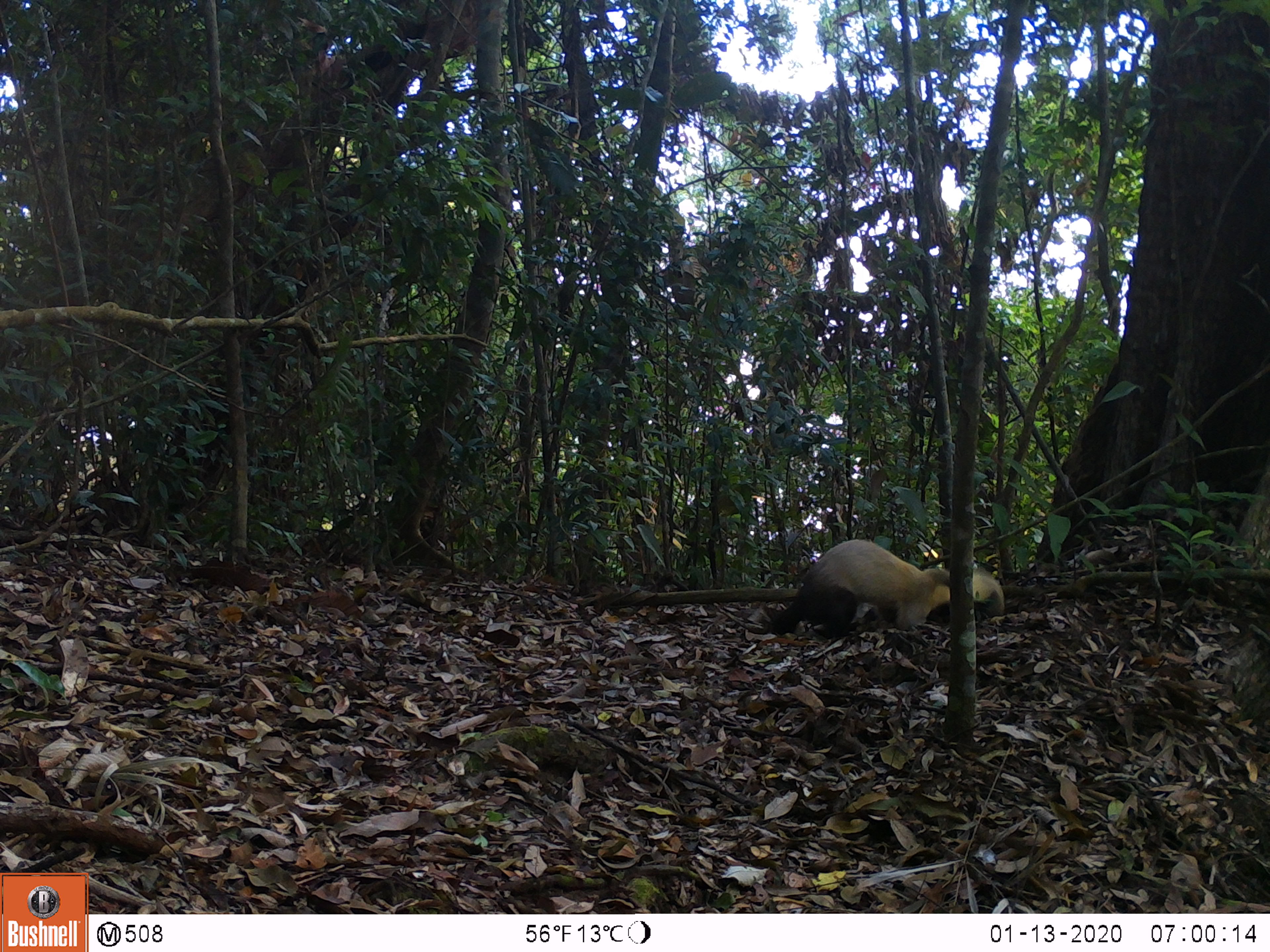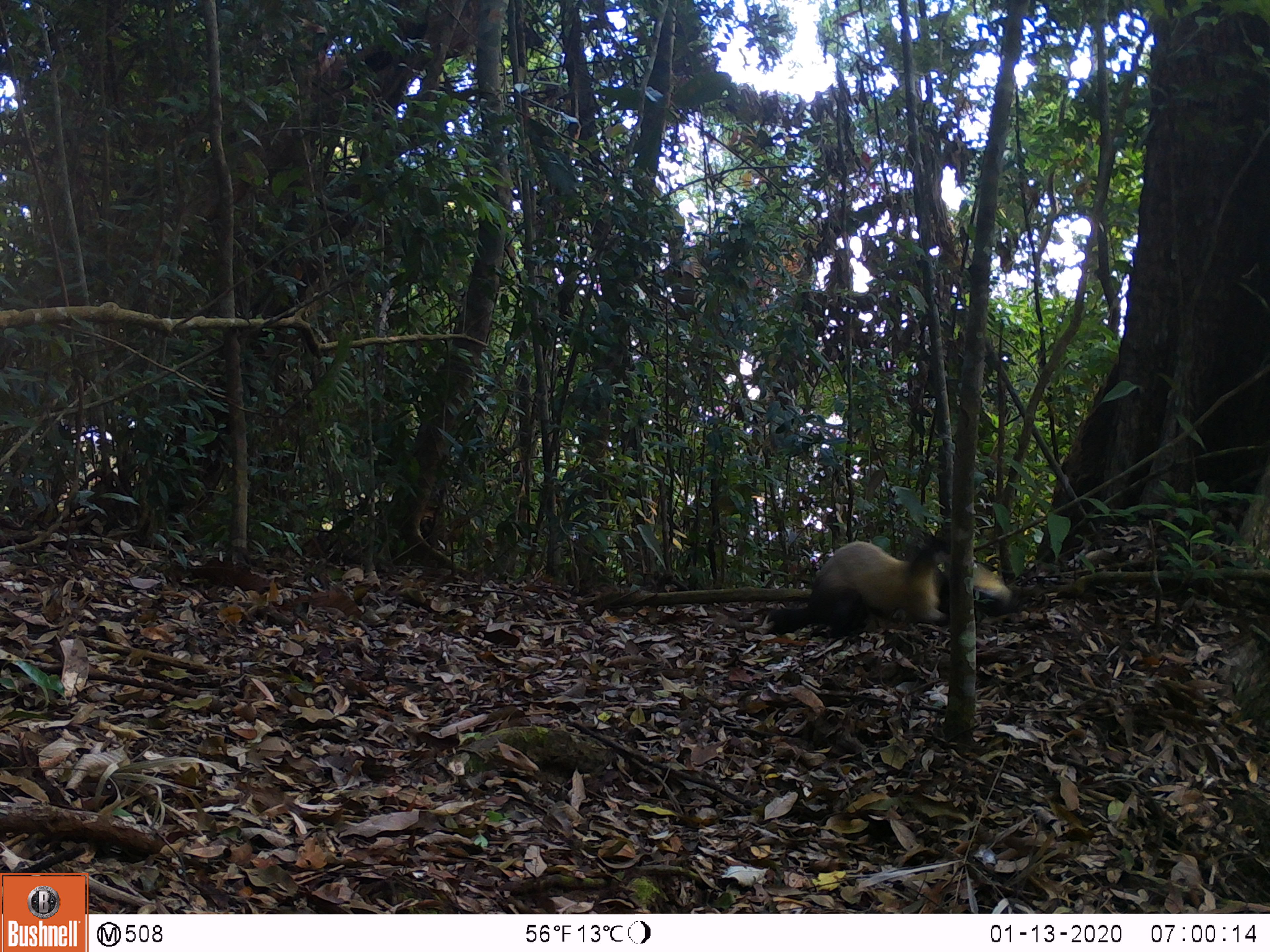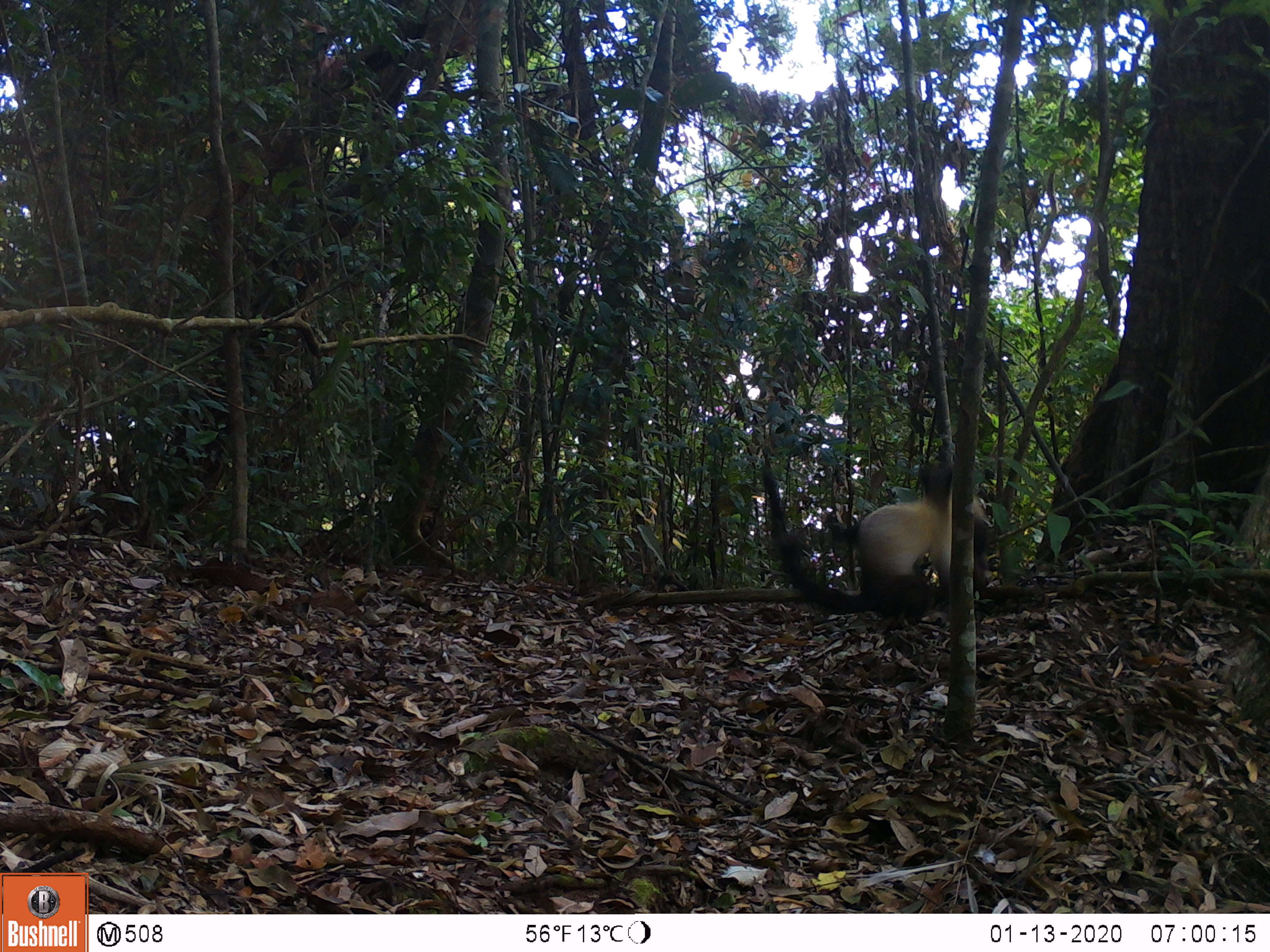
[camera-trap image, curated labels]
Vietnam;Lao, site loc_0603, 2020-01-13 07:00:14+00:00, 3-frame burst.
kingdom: Animalia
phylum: Chordata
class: Mammalia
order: Carnivora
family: Mustelidae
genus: Martes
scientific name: Martes flavigula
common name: yellow-throated marten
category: yellow throated marten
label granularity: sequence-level